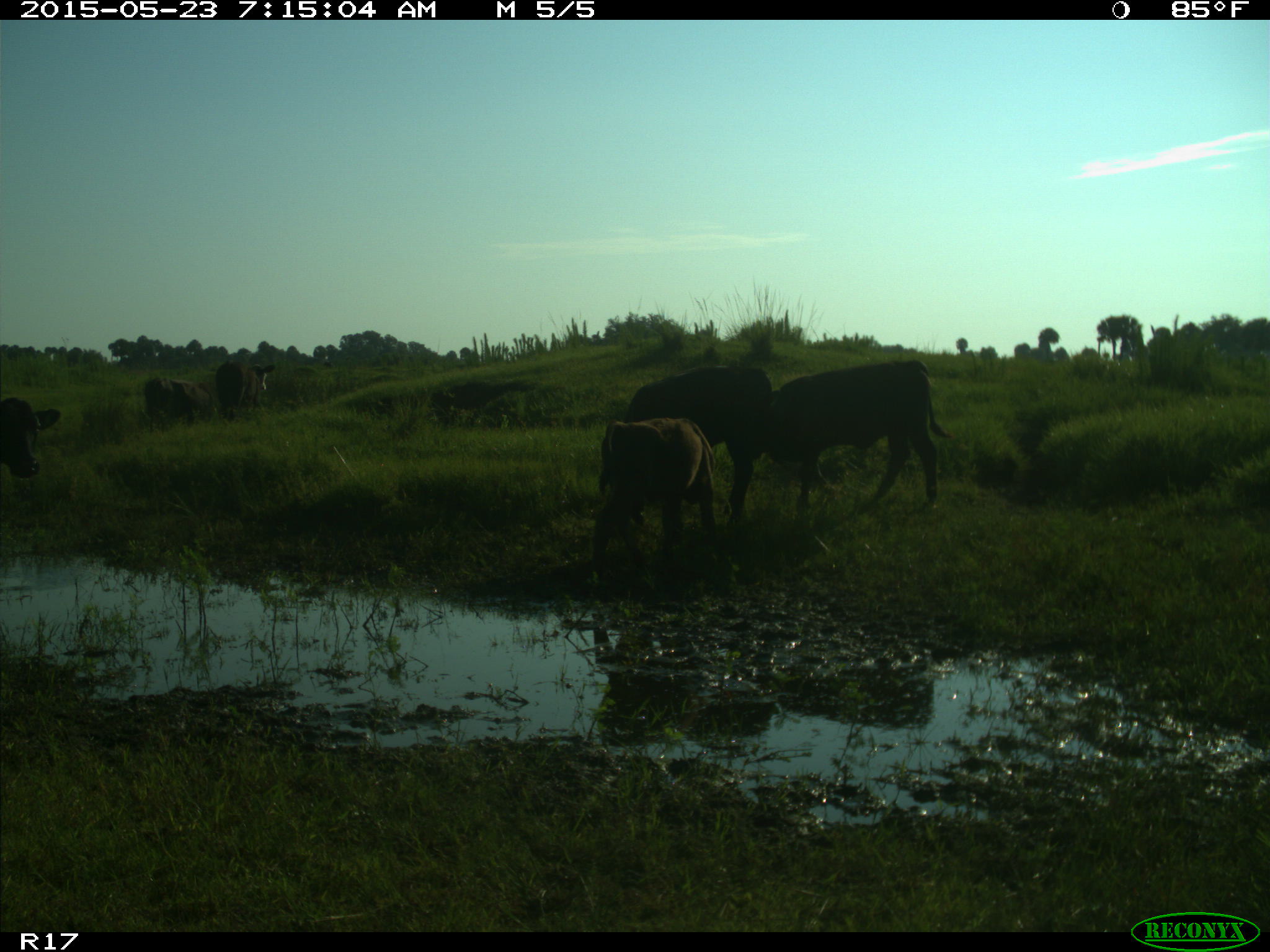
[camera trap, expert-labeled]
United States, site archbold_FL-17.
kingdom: Animalia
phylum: Chordata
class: Mammalia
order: Artiodactyla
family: Bovidae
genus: Bos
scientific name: Bos taurus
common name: domestic cow